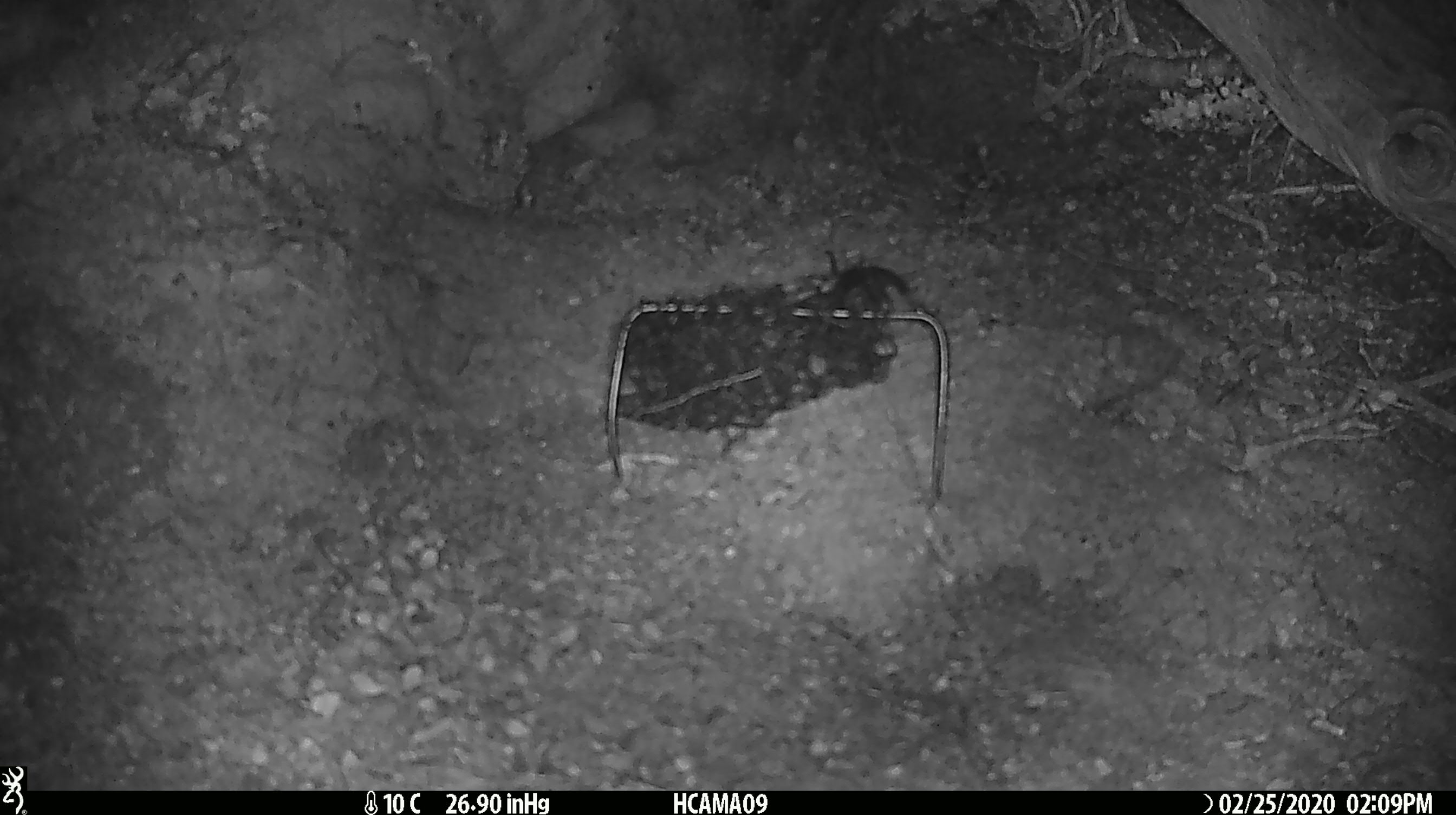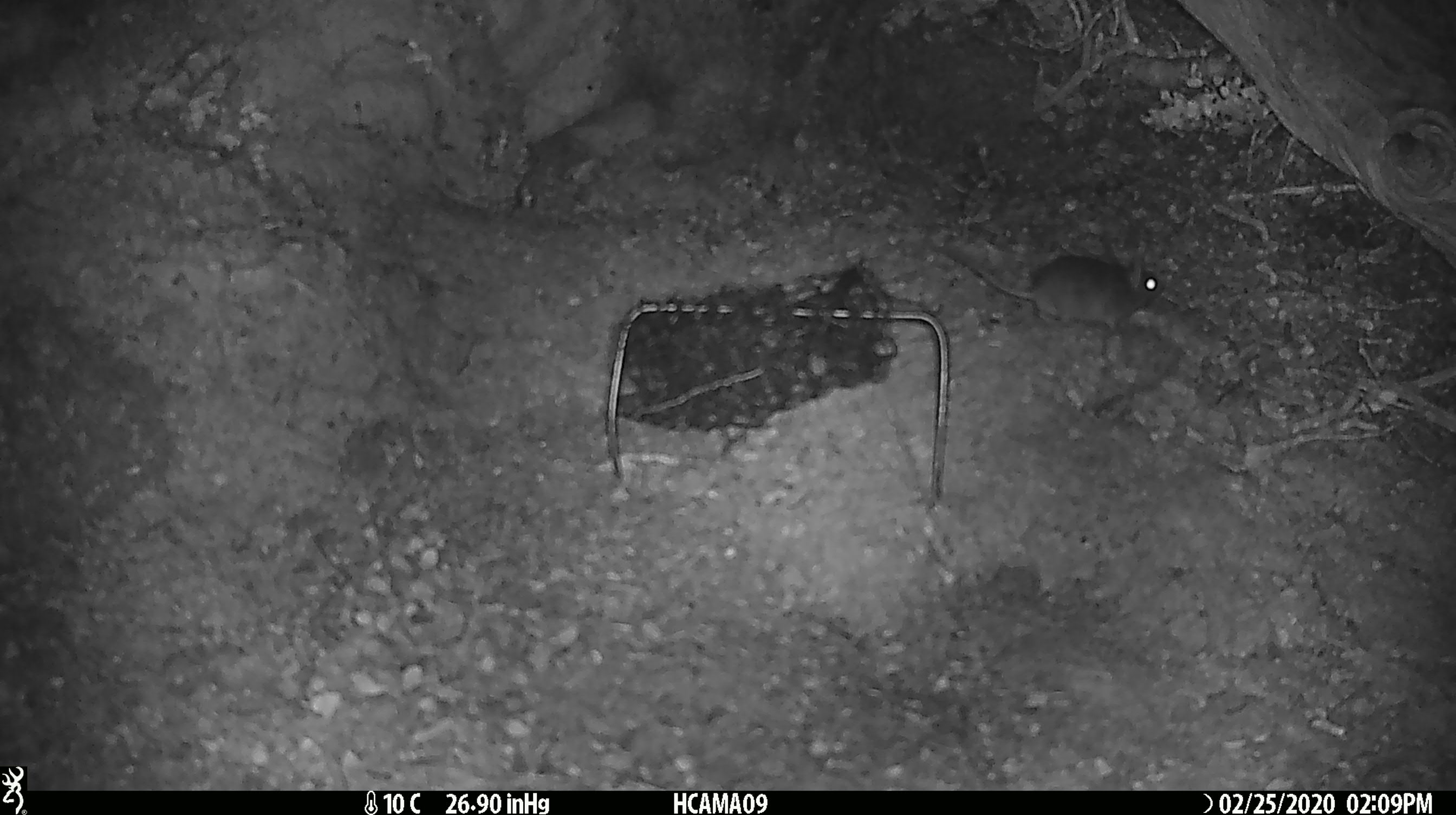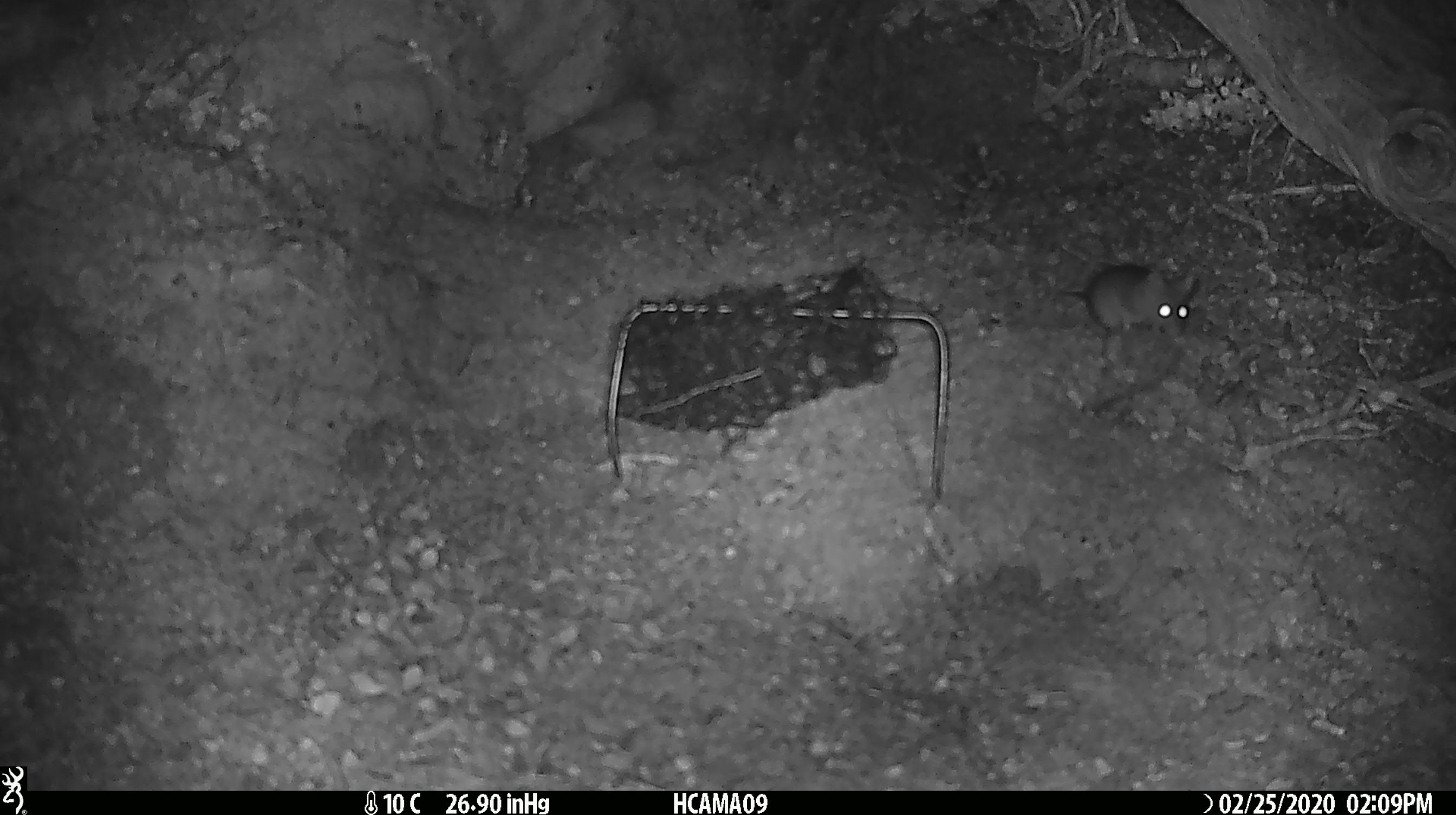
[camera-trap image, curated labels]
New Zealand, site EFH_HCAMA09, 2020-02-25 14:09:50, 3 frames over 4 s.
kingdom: Animalia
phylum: Chordata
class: Mammalia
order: Rodentia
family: Muridae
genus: Mus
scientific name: Mus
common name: mouse